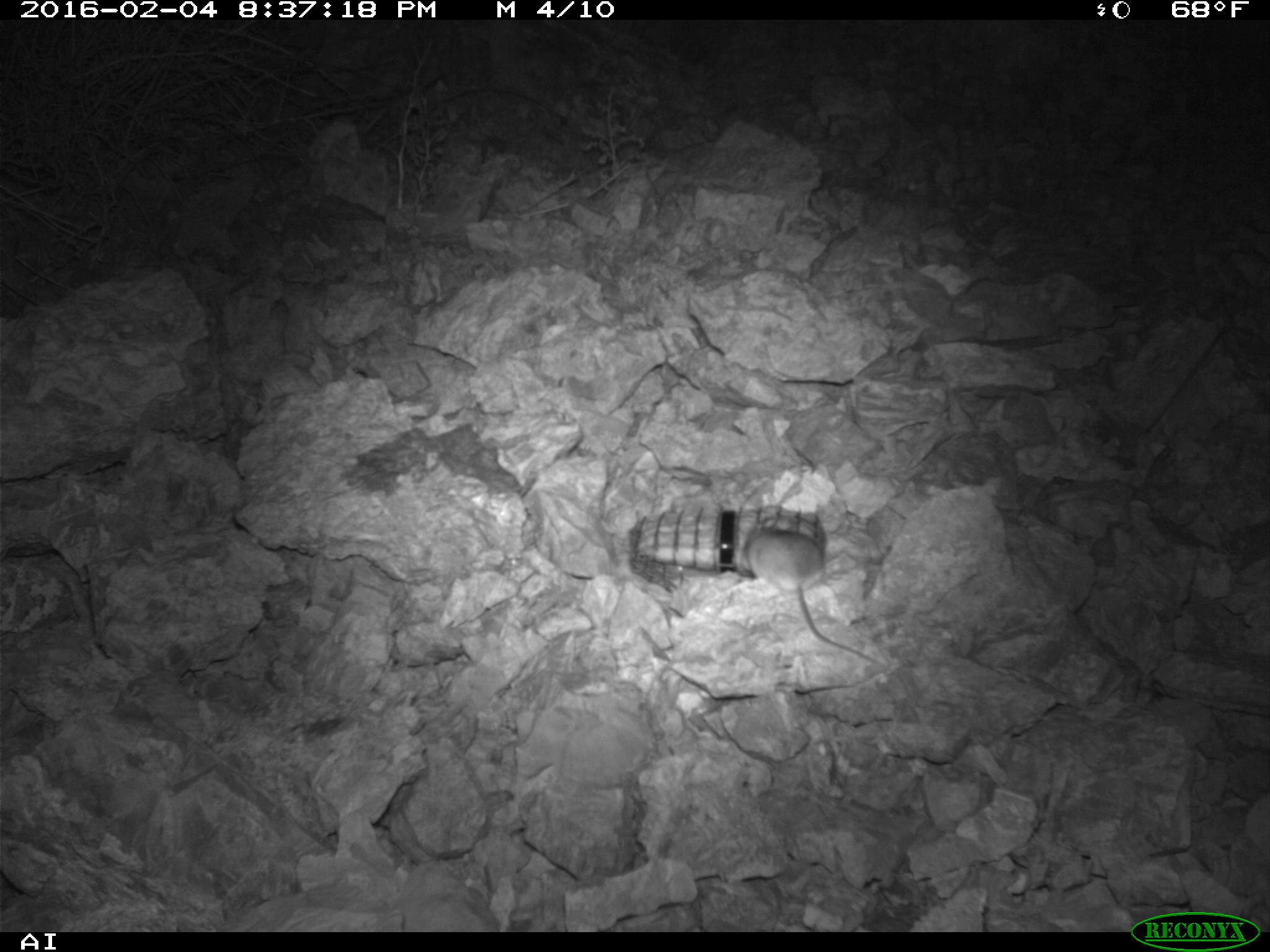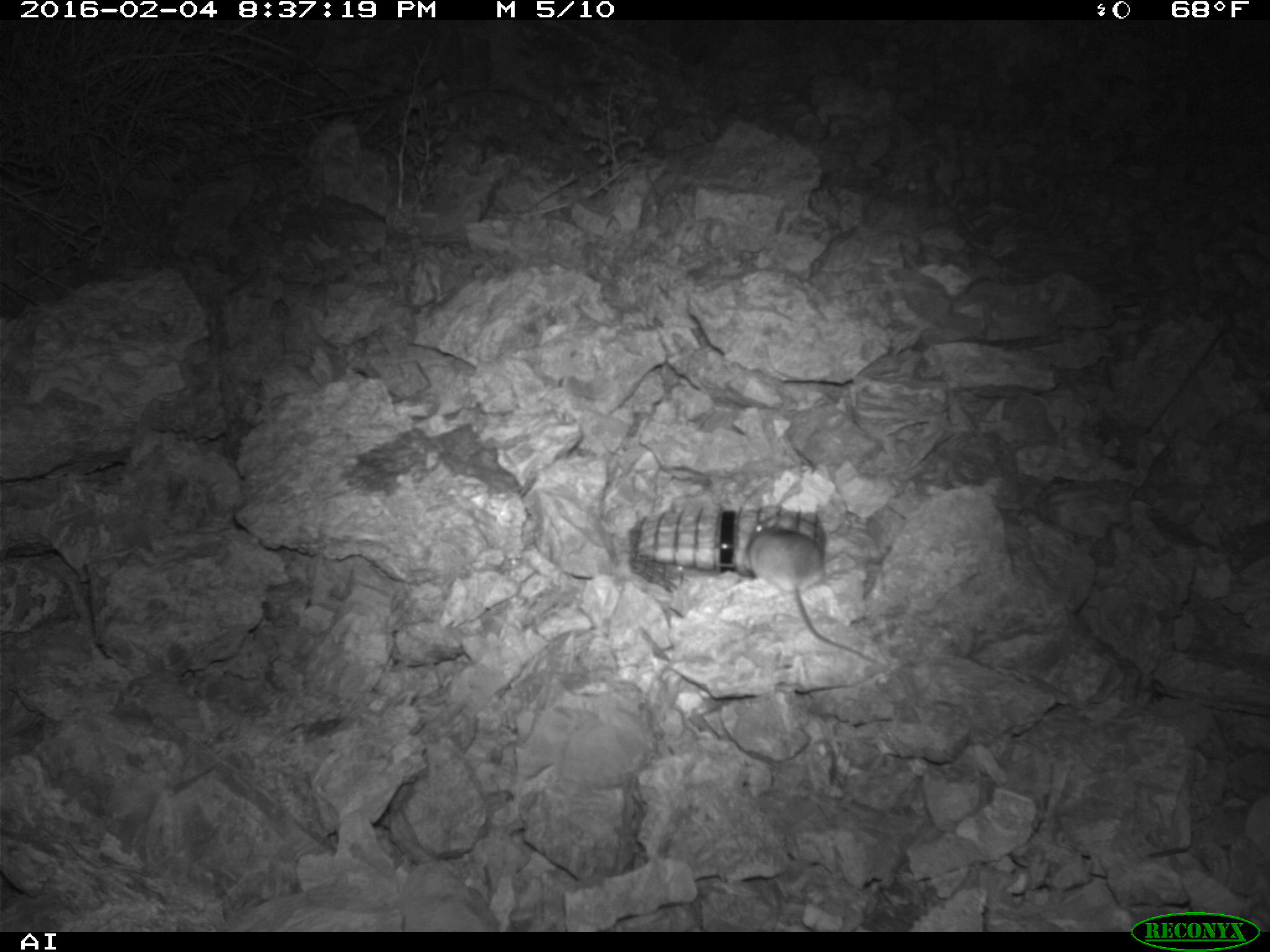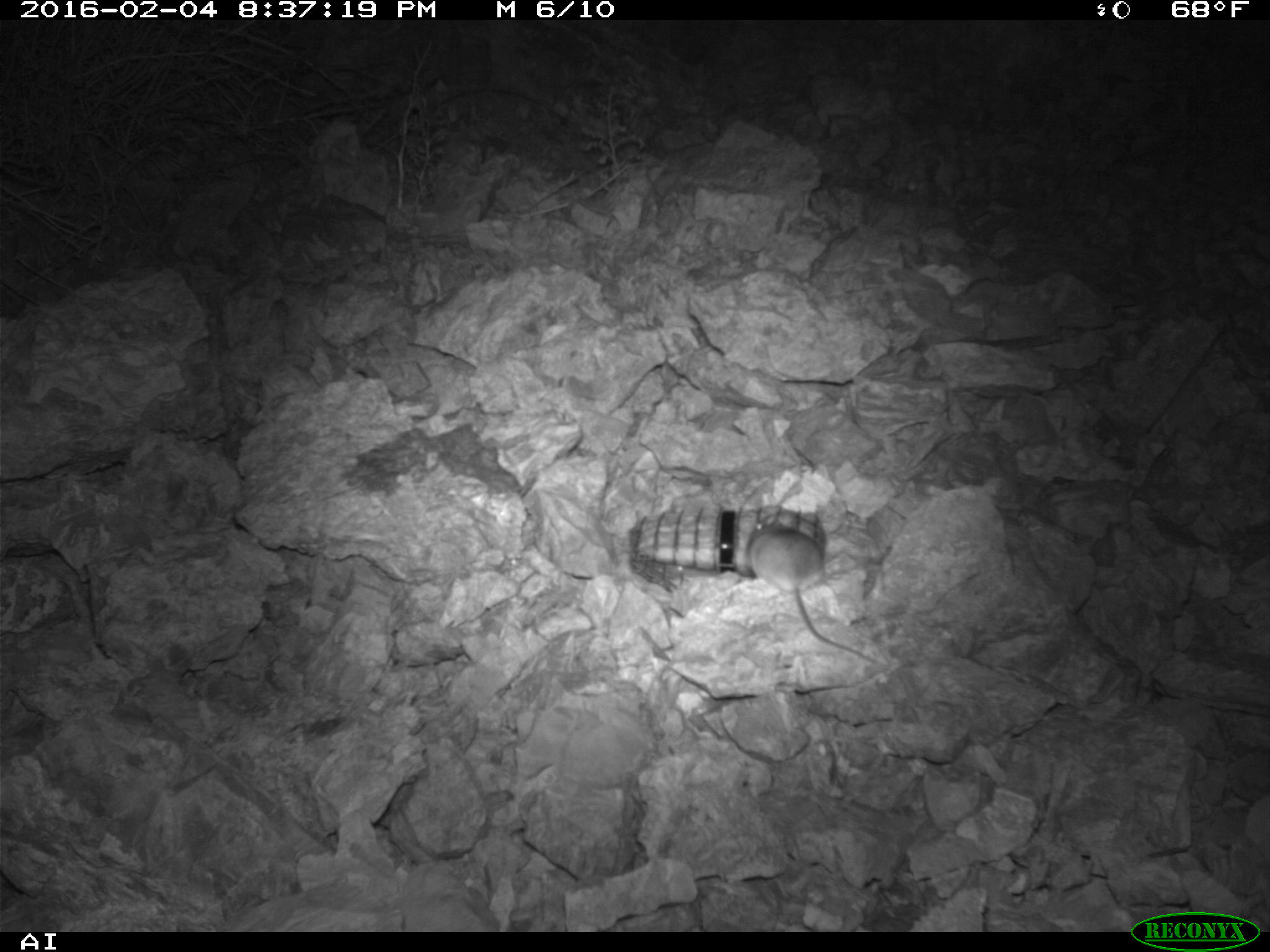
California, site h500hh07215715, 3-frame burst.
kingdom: Animalia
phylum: Chordata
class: Mammalia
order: Rodentia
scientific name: Rodentia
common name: rodent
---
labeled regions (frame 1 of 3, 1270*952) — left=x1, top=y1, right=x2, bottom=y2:
rodent: left=741, top=527, right=888, bottom=668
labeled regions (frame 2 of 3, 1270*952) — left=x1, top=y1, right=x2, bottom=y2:
rodent: left=745, top=521, right=878, bottom=663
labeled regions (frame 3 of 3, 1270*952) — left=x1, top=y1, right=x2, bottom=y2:
rodent: left=745, top=513, right=878, bottom=662